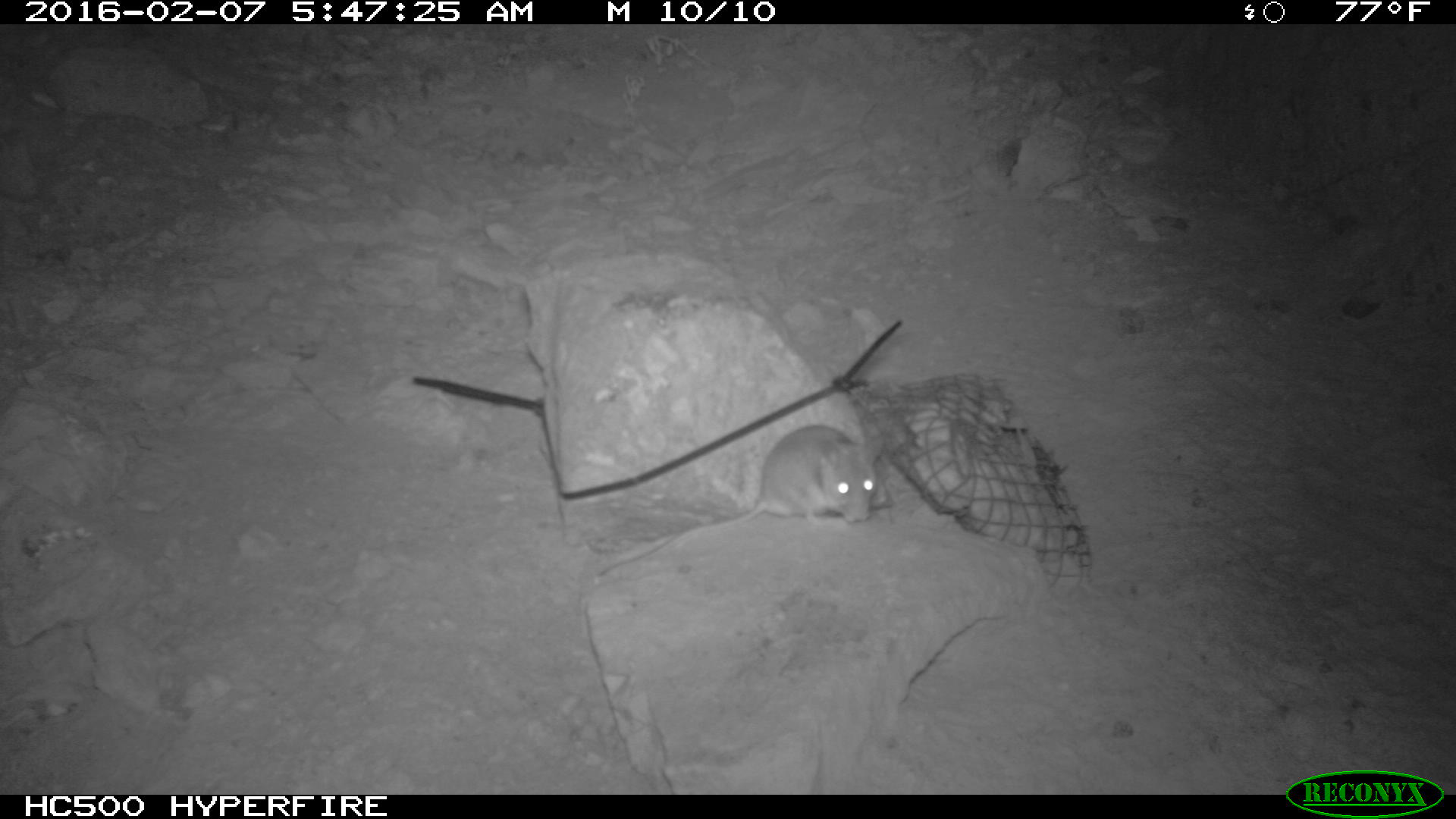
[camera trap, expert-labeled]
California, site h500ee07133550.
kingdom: Animalia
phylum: Chordata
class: Mammalia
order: Rodentia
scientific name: Rodentia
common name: rodent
Rodent (Rodentia).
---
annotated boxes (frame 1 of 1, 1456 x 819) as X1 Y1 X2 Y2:
rodent: 598 424 883 576